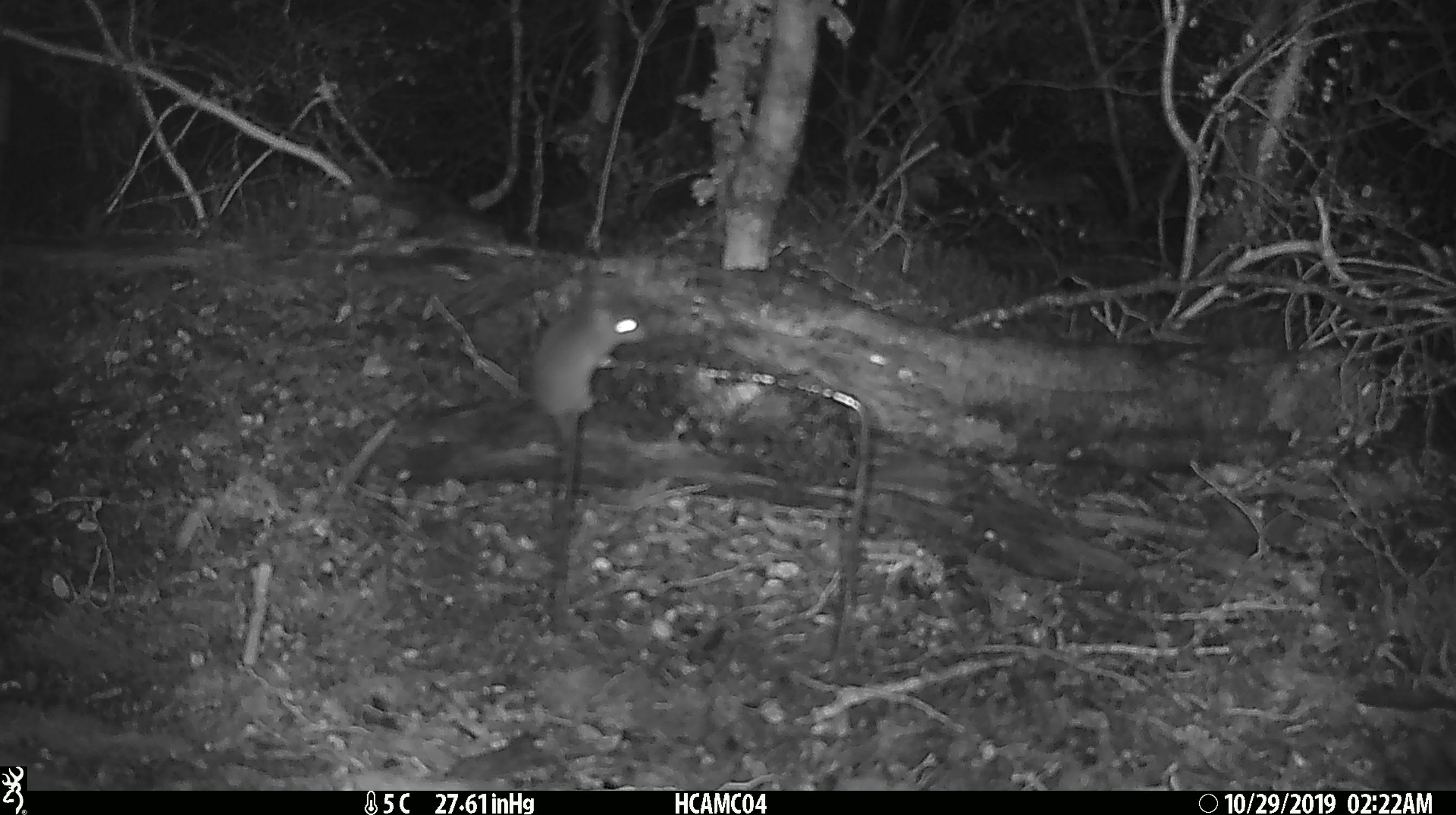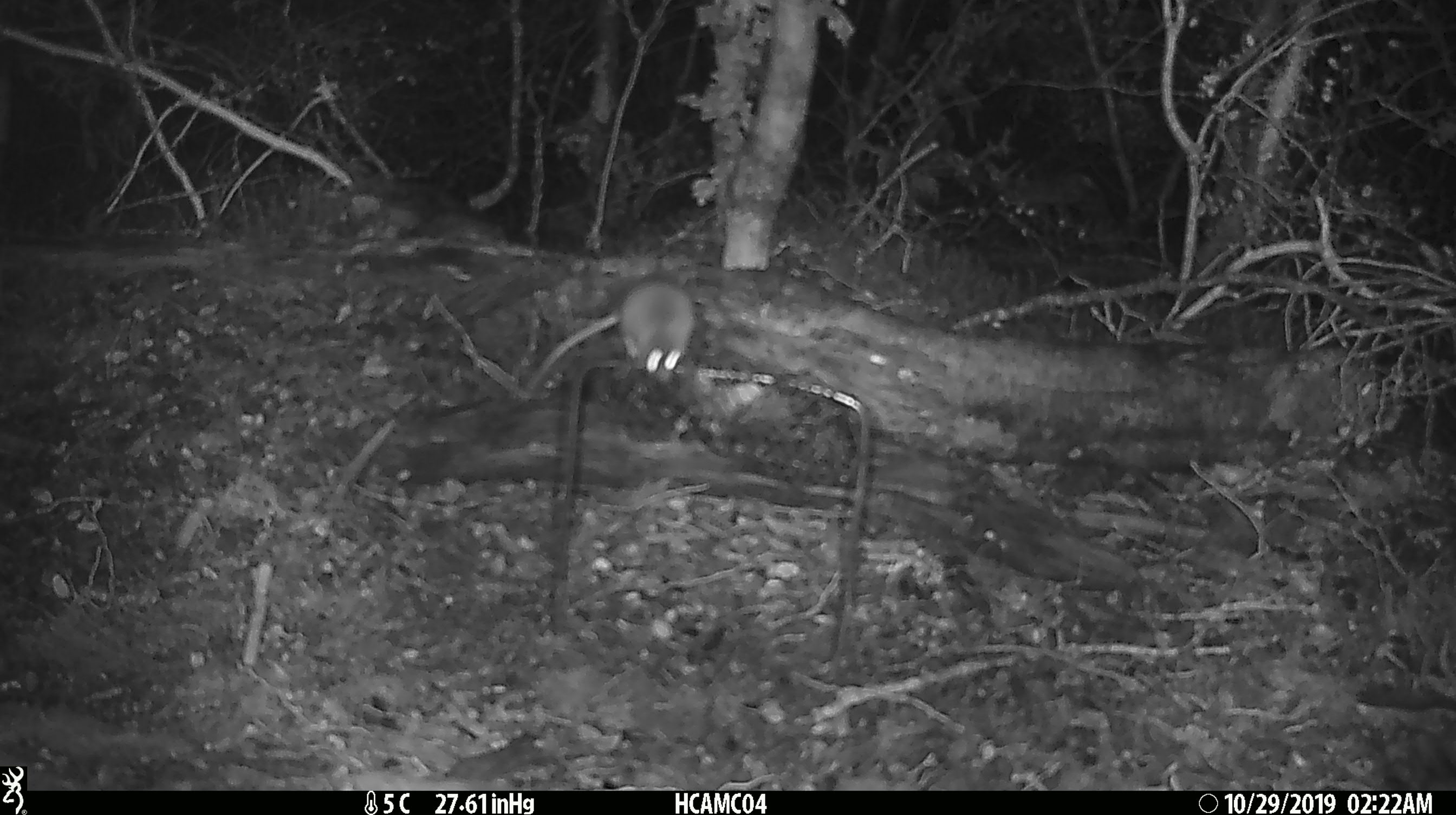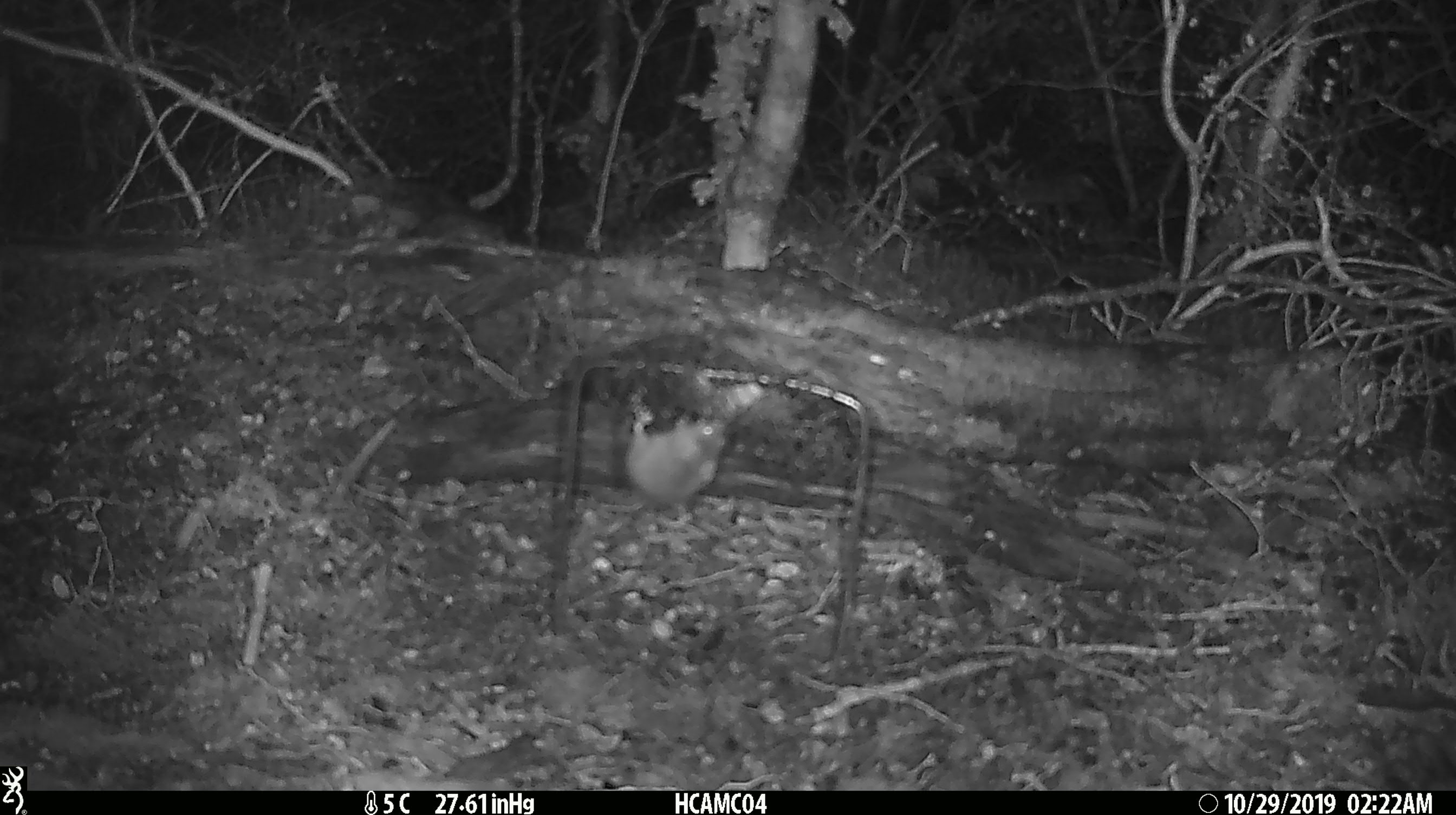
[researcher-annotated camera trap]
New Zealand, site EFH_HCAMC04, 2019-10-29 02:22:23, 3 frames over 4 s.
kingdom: Animalia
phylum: Chordata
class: Mammalia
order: Rodentia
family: Muridae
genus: Mus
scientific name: Mus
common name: mouse